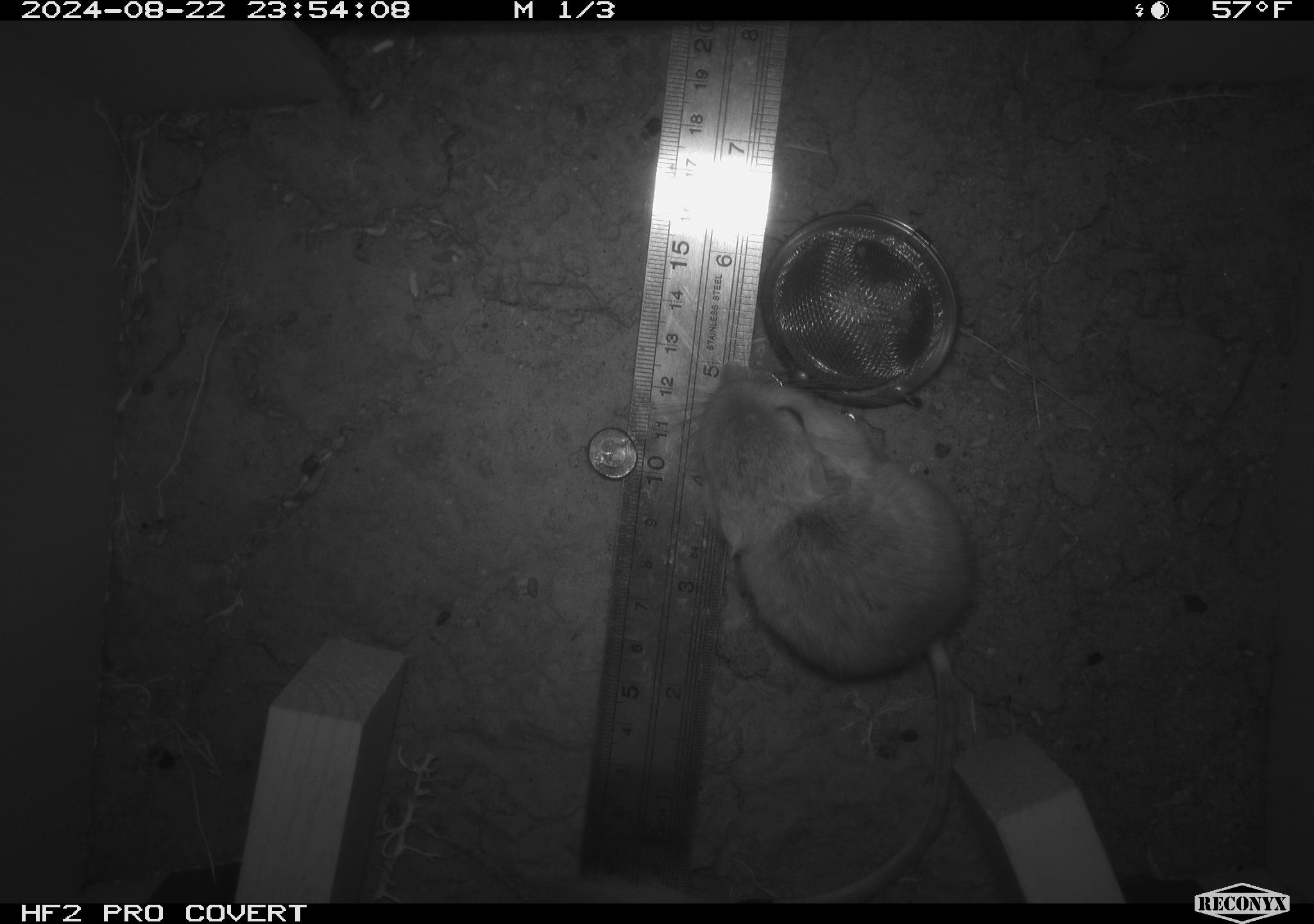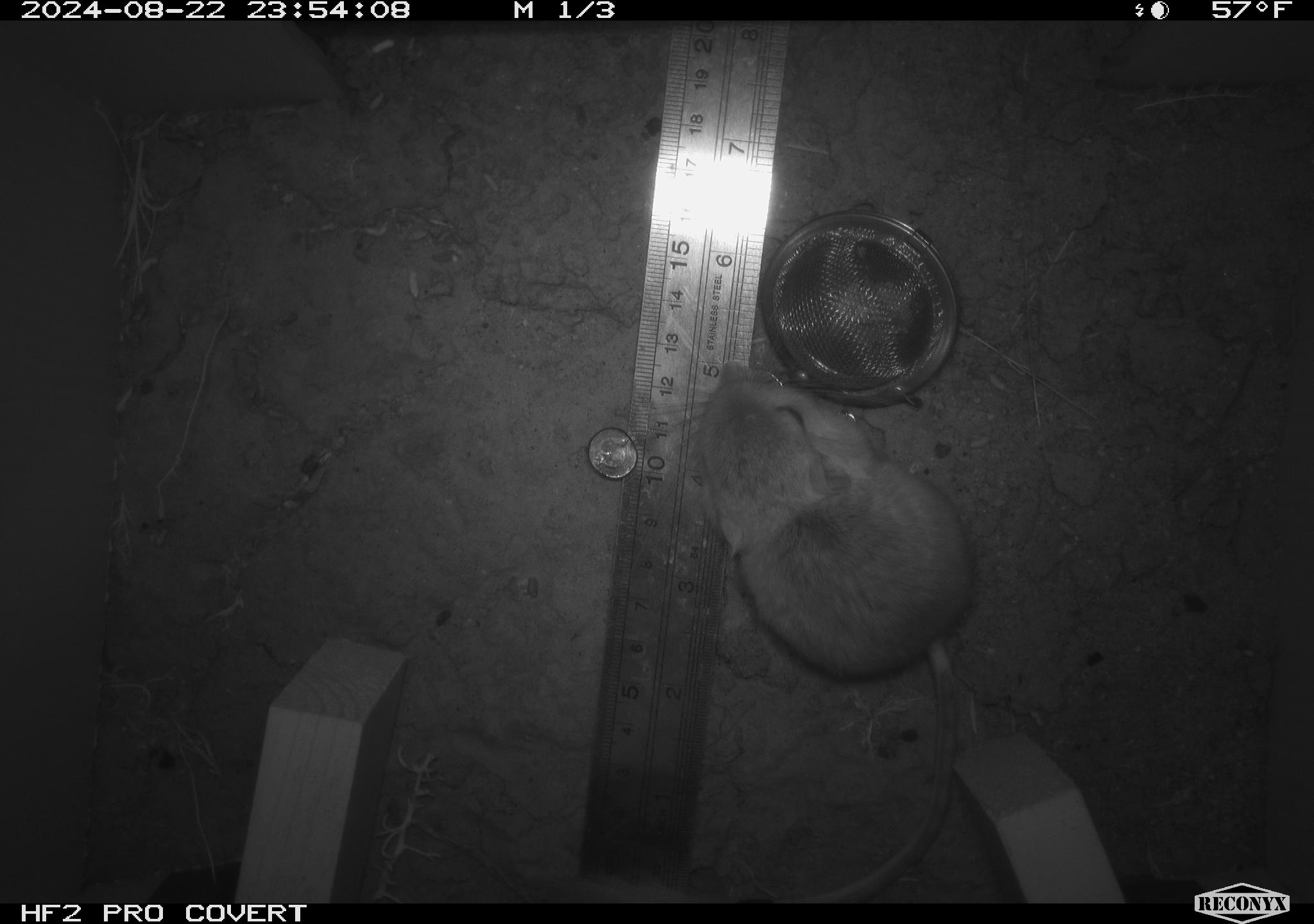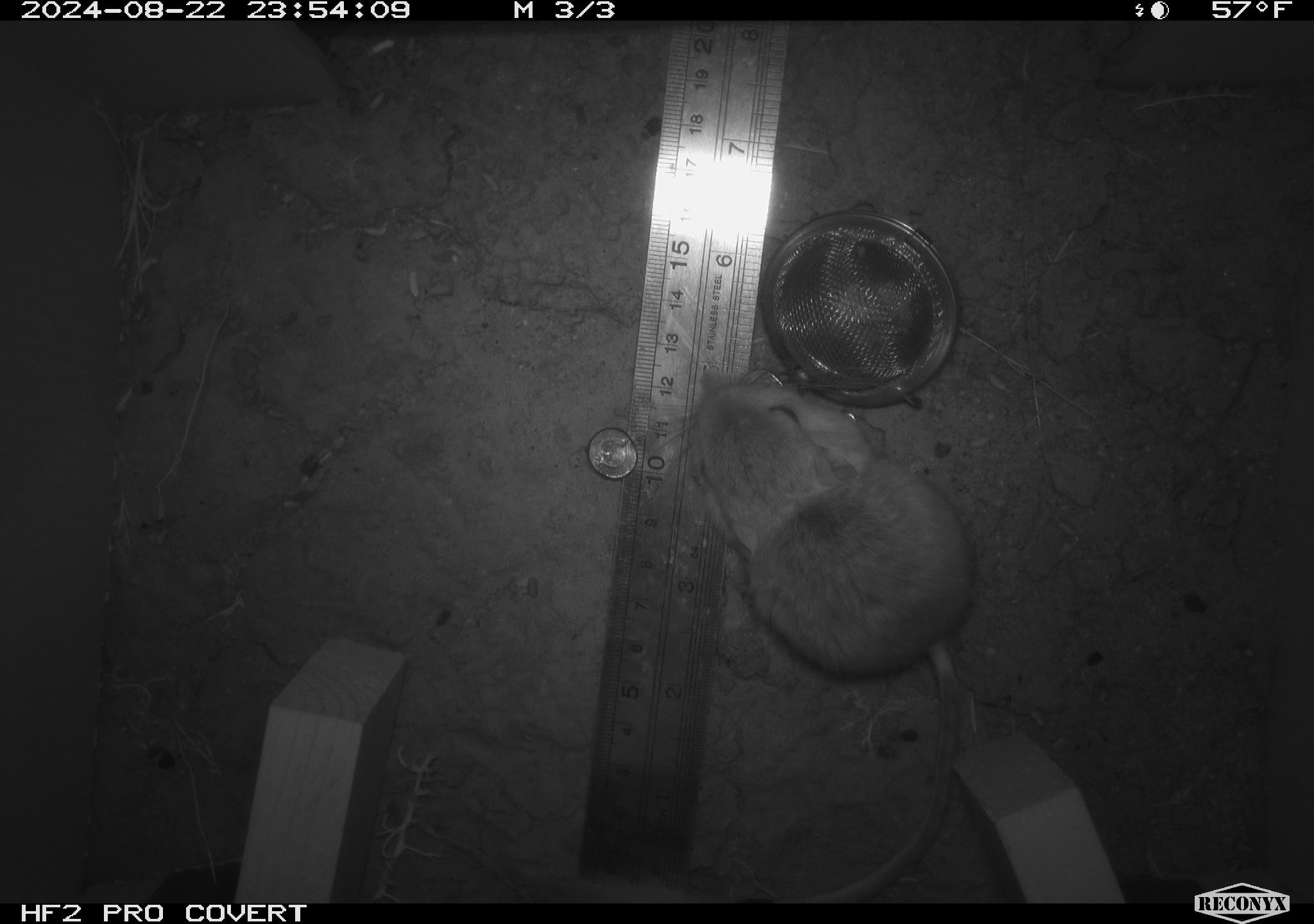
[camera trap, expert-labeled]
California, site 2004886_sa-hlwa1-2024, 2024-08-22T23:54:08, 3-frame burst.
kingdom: Animalia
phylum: Chordata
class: Mammalia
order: Rodentia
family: Heteromyidae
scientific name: Heteromyidae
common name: kangaroo rats and pocket mice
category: heteromyidae family